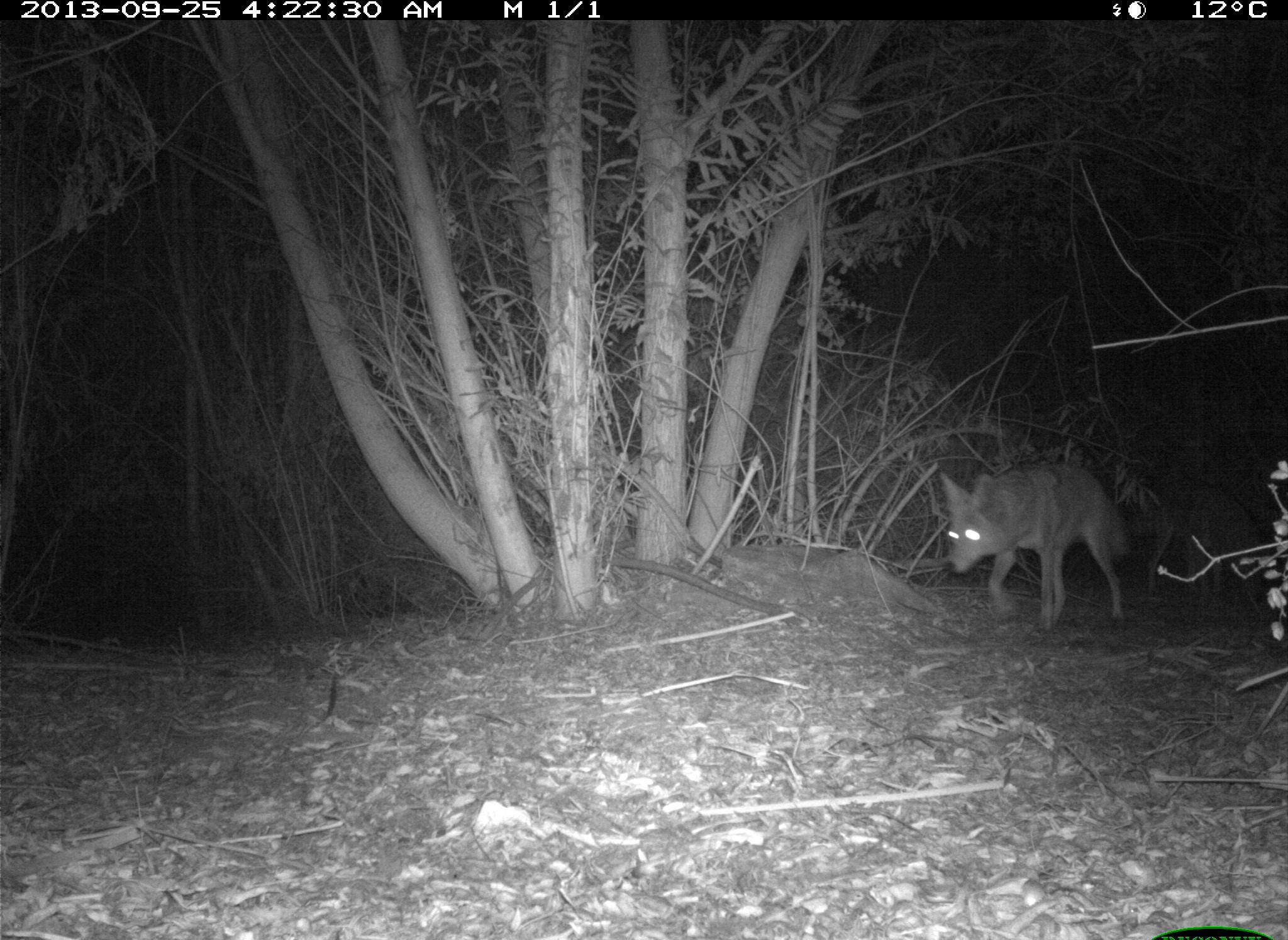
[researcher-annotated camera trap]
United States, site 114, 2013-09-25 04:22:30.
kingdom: Animalia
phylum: Chordata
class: Mammalia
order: Carnivora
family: Canidae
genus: Canis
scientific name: Canis latrans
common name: coyote